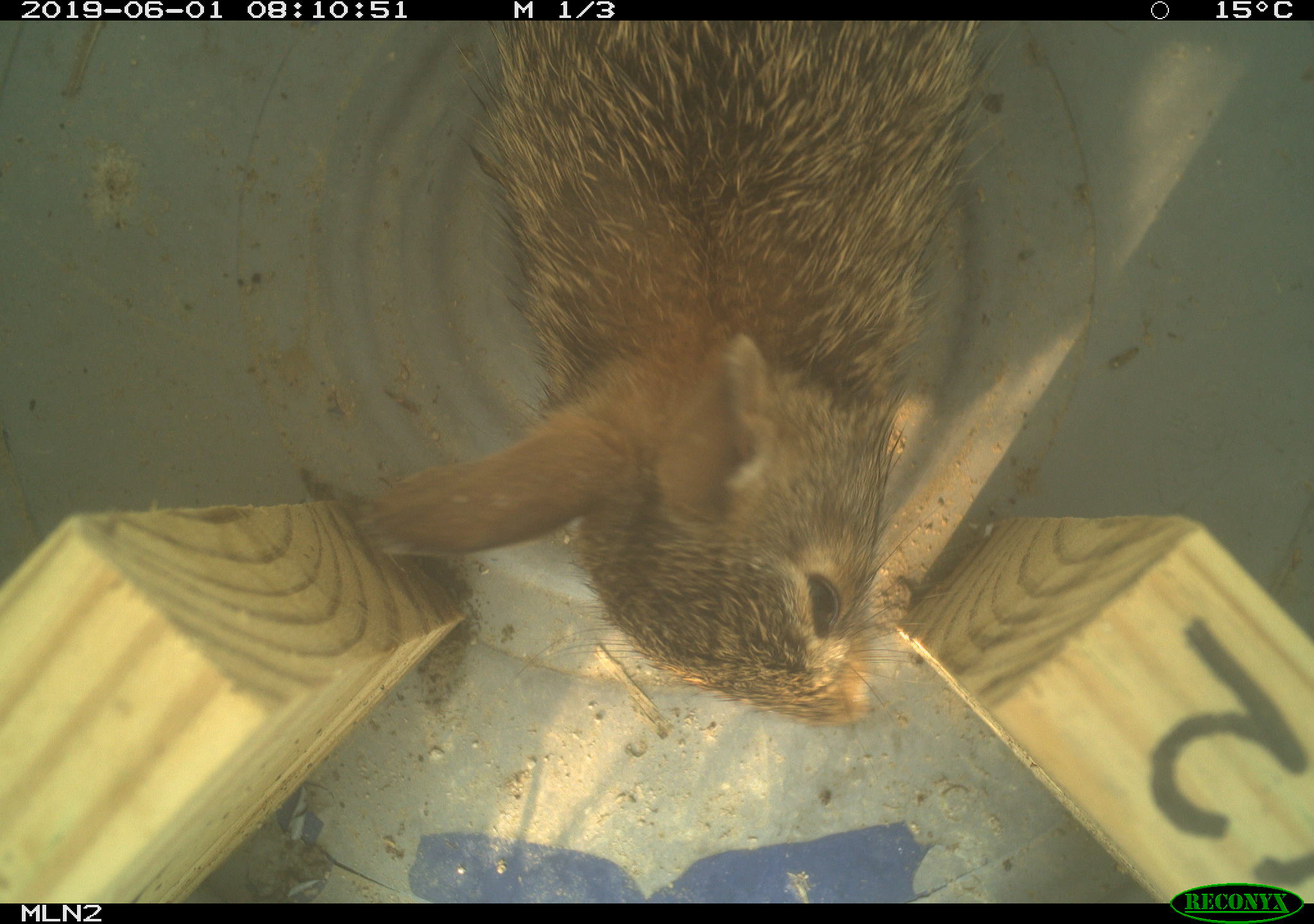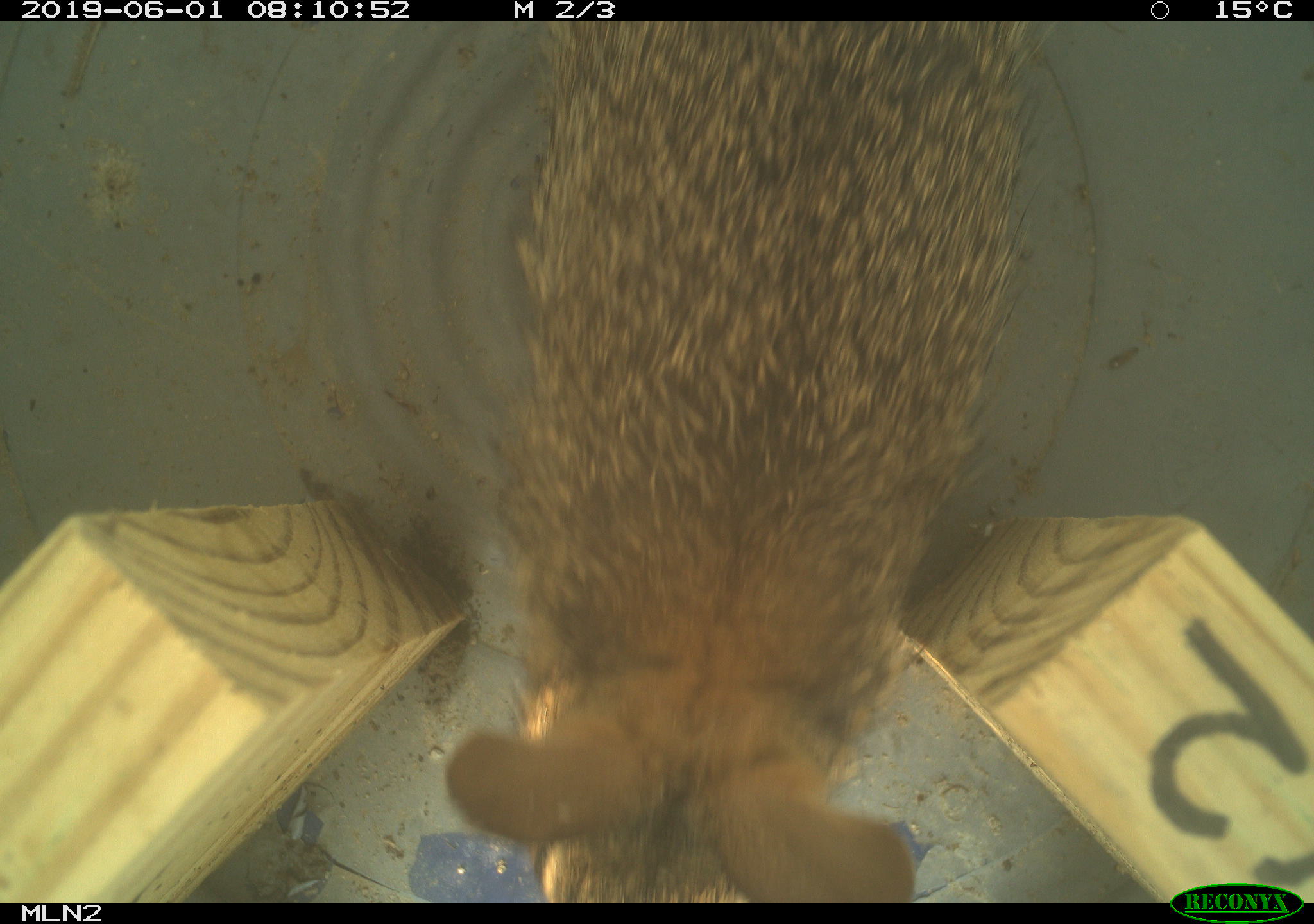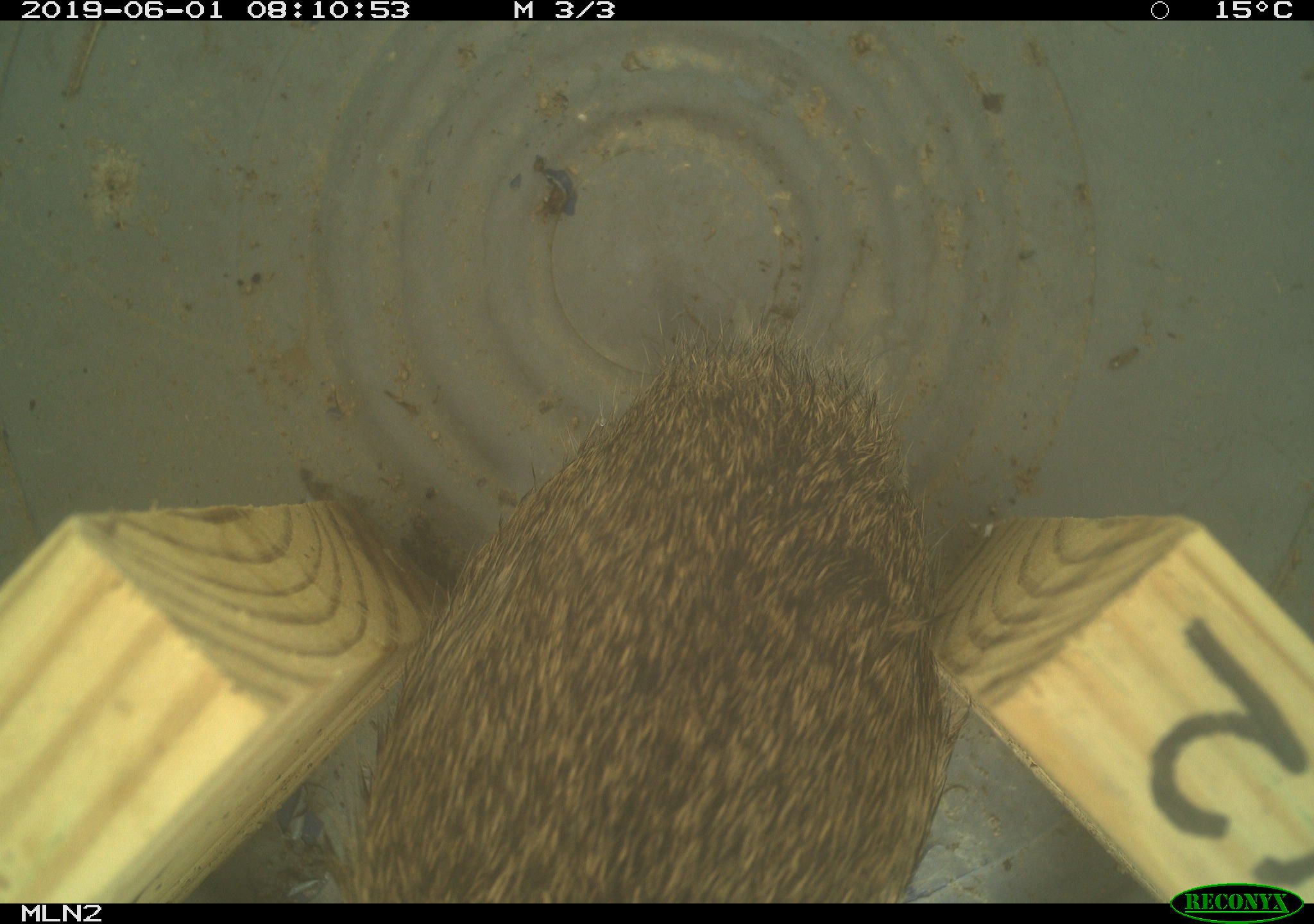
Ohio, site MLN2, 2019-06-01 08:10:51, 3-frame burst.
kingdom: Animalia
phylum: Chordata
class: Mammalia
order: Lagomorpha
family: Leporidae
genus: Sylvilagus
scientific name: Sylvilagus floridanus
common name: eastern cottontail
Eastern cottontail (Sylvilagus floridanus).